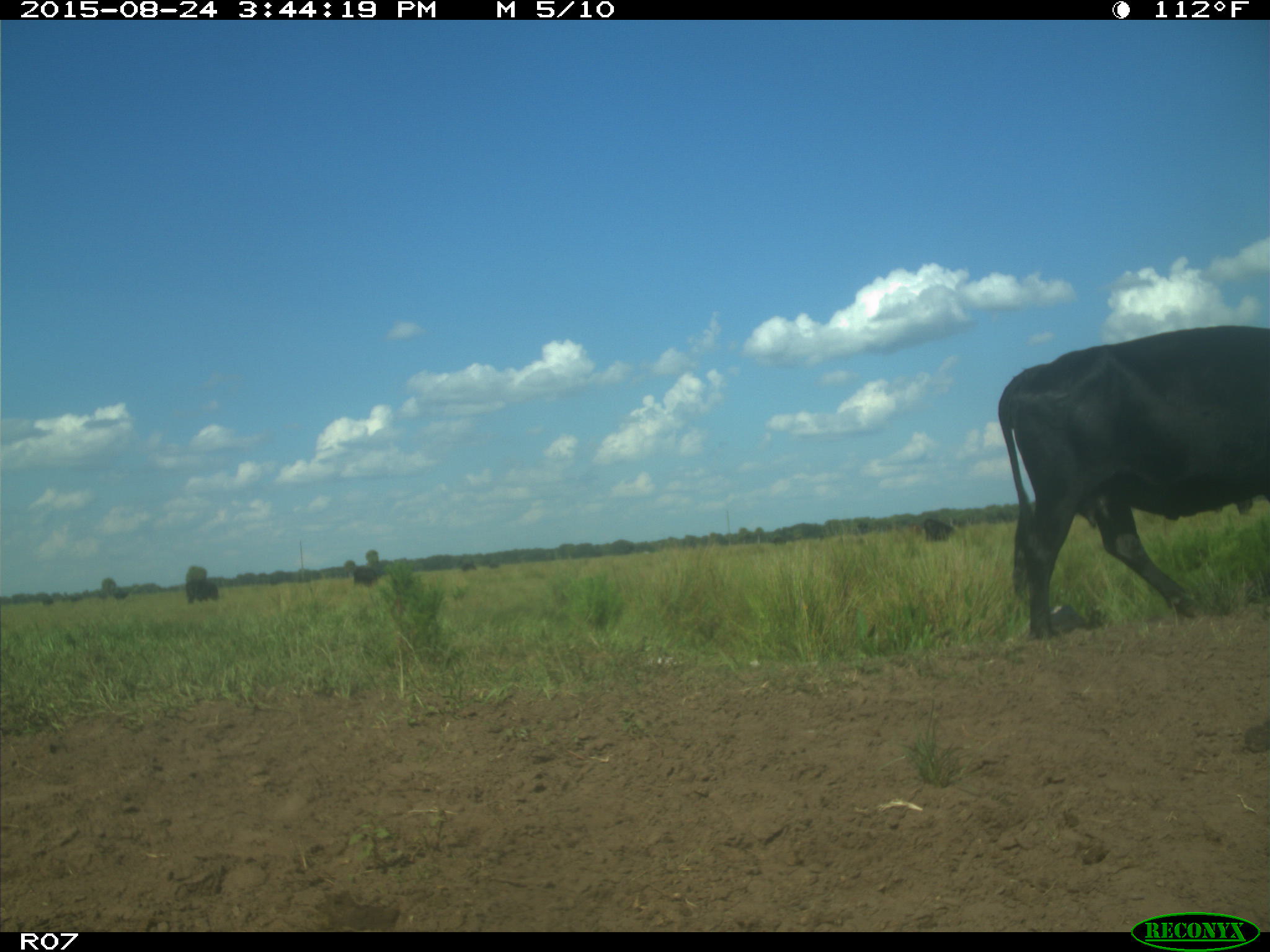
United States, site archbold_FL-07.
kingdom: Animalia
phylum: Chordata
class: Mammalia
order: Artiodactyla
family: Bovidae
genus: Bos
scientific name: Bos taurus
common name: domestic cow